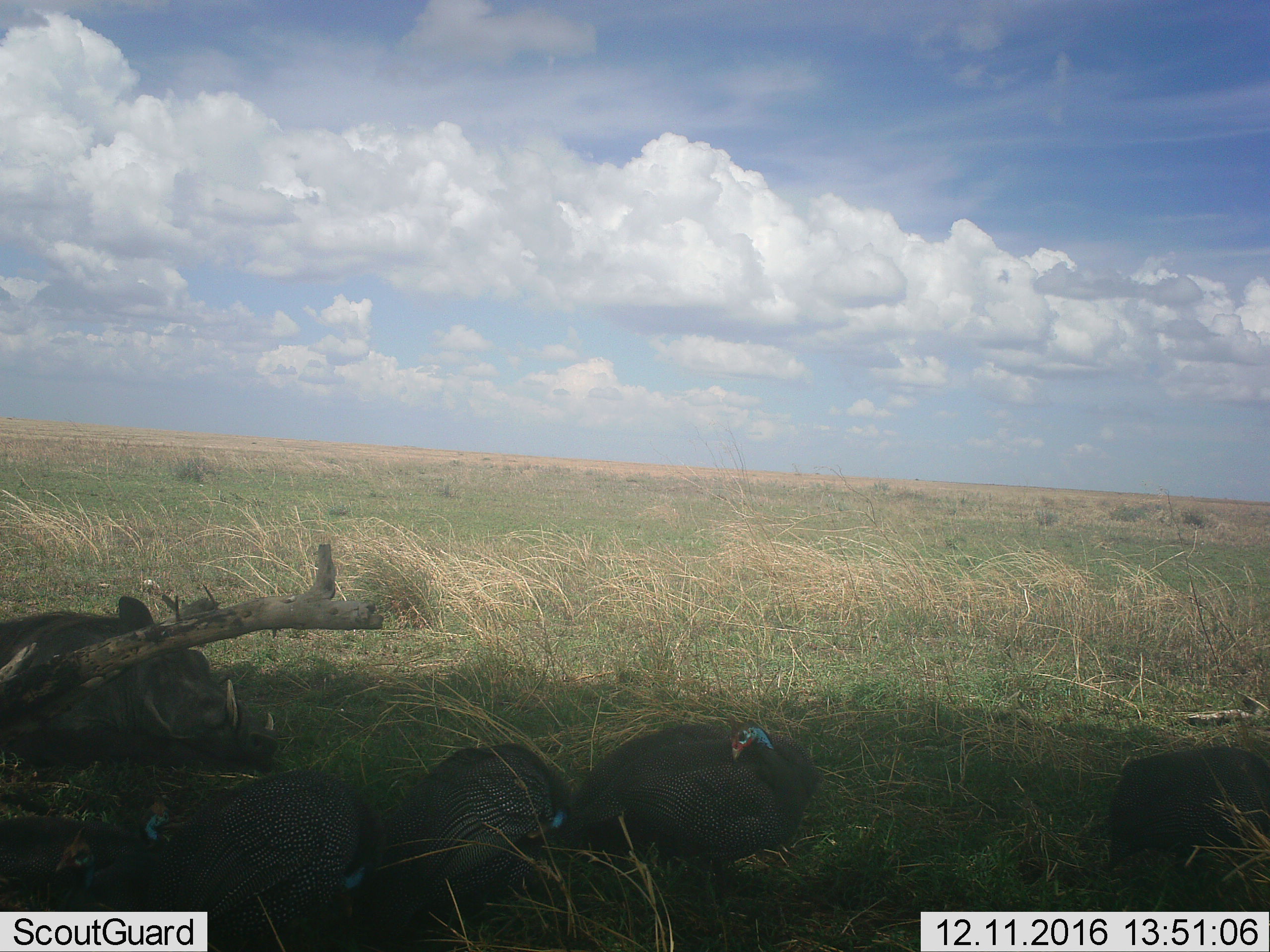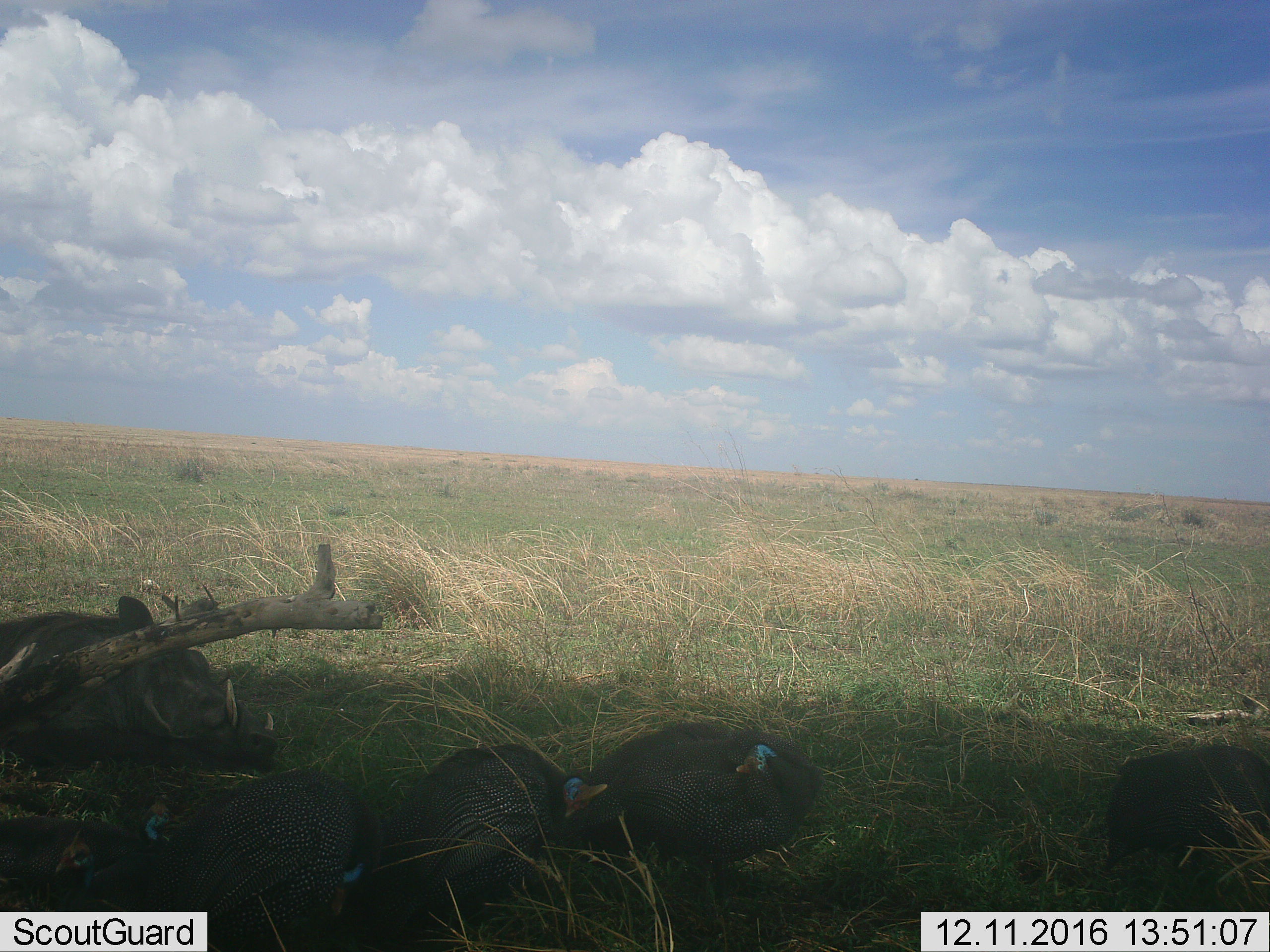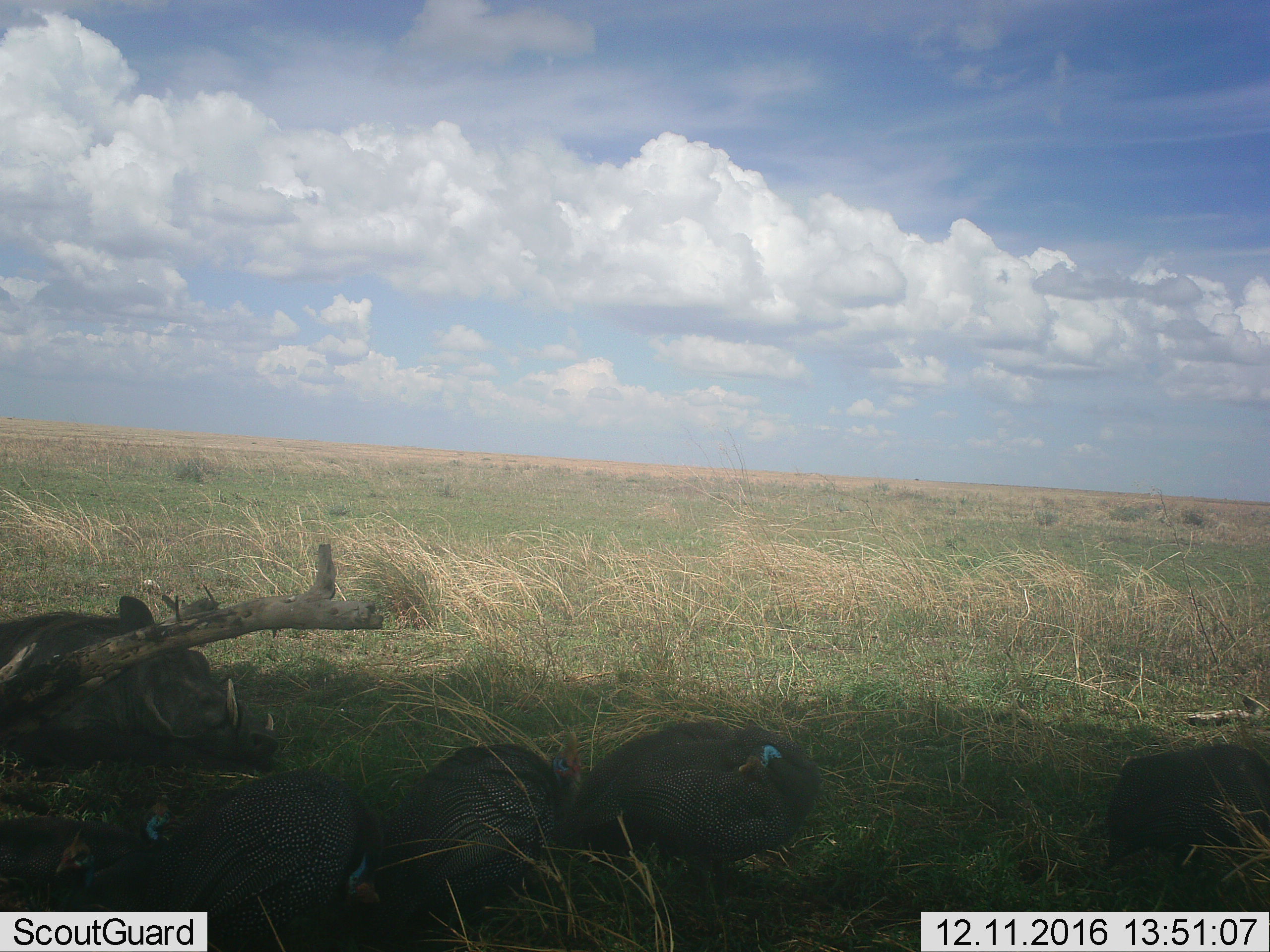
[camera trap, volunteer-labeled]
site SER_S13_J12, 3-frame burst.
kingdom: Animalia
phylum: Chordata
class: Aves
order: Galliformes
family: Numididae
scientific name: Numididae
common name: guineafowl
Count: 5.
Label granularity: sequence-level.